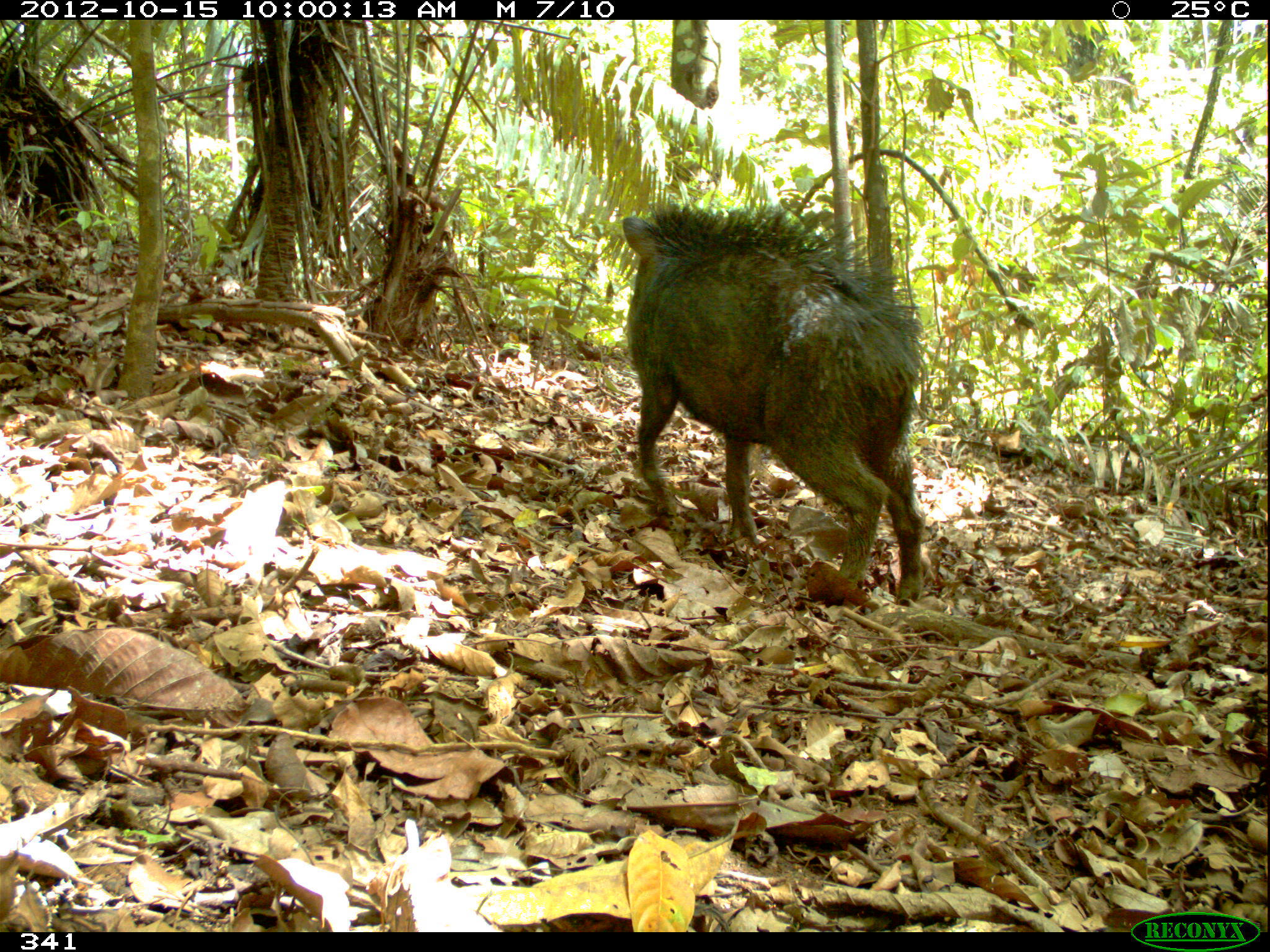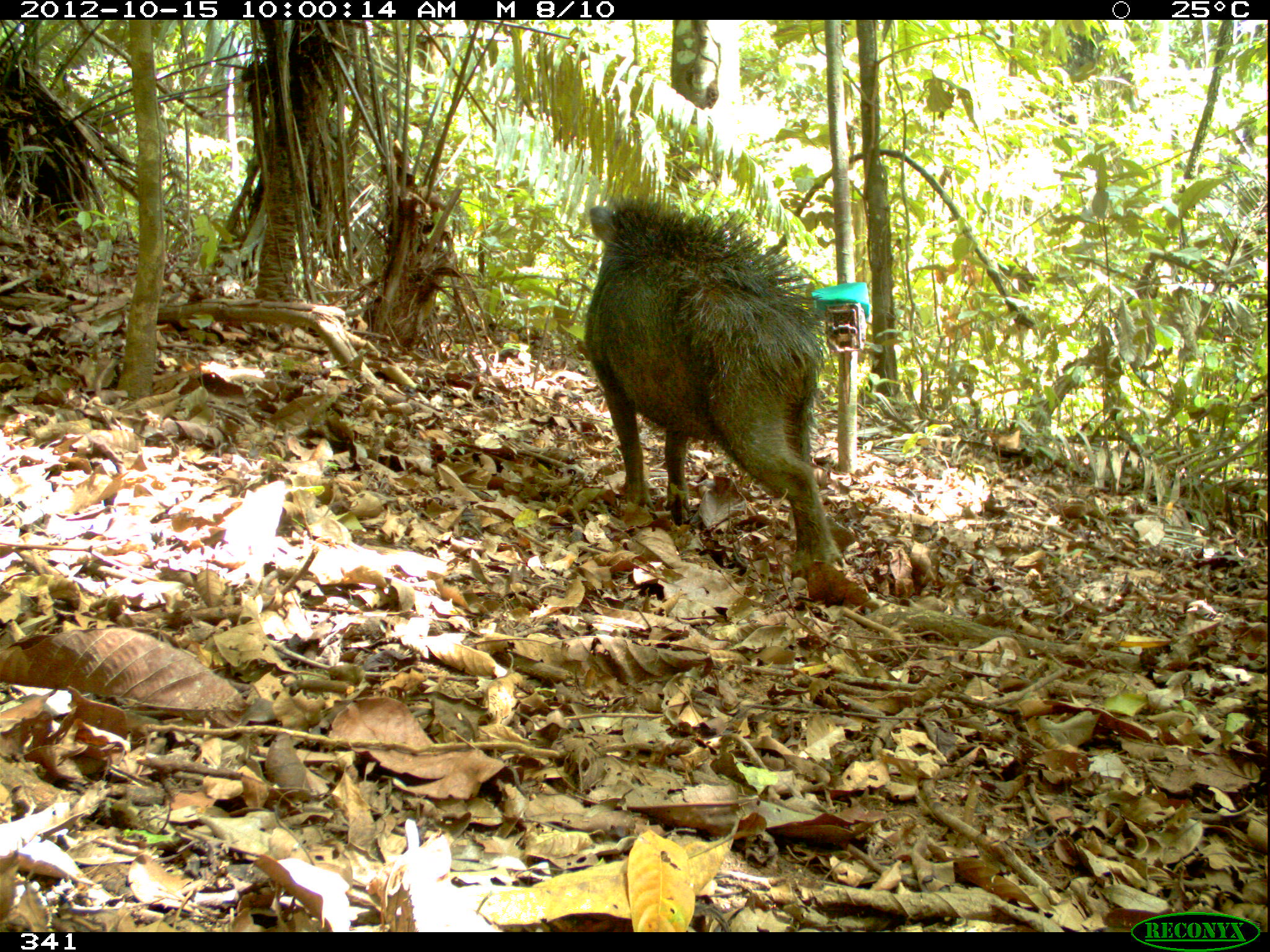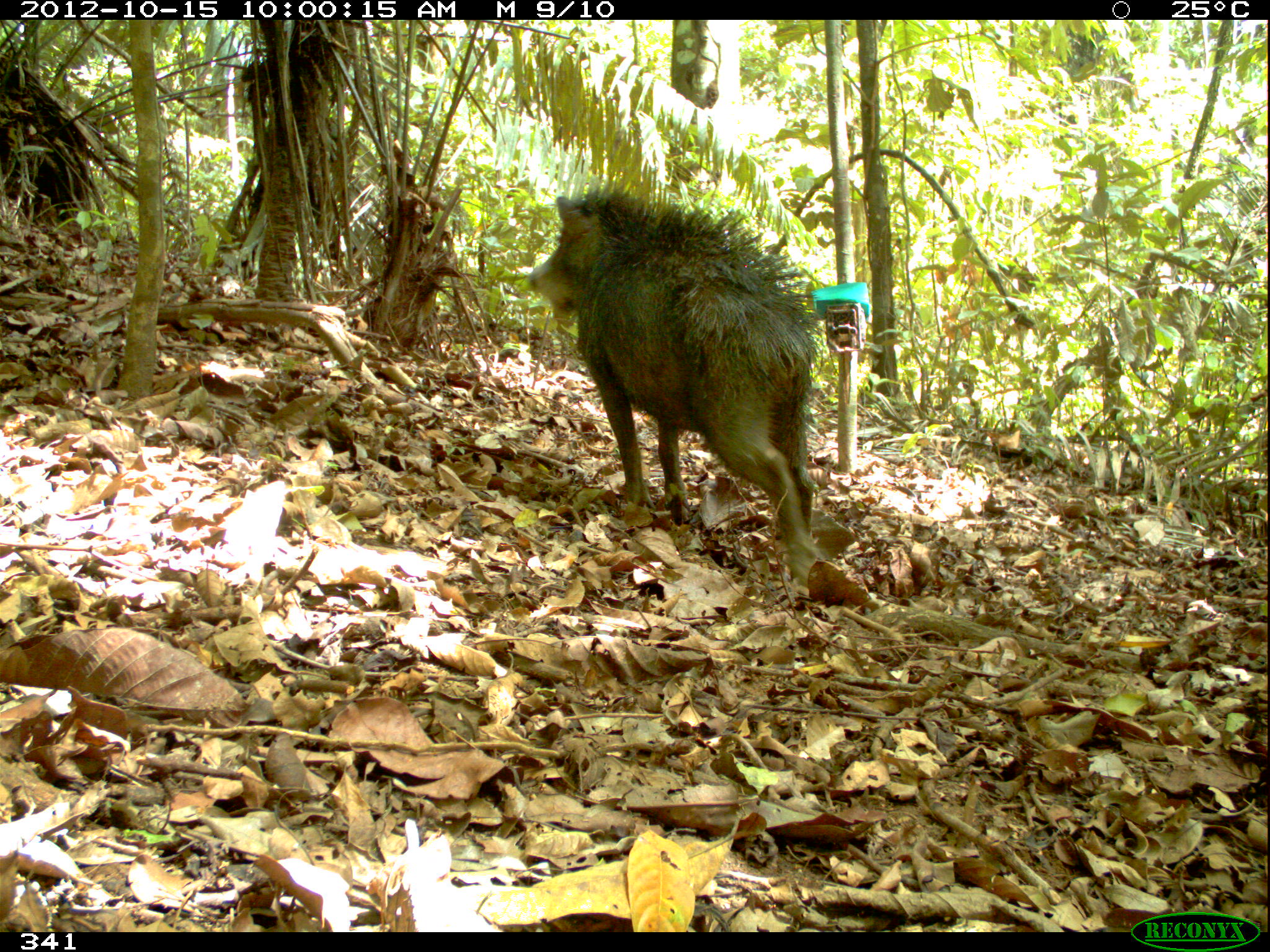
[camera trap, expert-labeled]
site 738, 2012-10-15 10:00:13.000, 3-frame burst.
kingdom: Animalia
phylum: Chordata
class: Mammalia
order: Artiodactyla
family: Tayassuidae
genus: Tayassu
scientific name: Tayassu pecari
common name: white-lipped peccary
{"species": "Tayassu pecari (white-lipped peccary)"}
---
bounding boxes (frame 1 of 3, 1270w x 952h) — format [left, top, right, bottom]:
tayassu pecari: [621, 202, 924, 602]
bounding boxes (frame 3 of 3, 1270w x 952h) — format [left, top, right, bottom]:
tayassu pecari: [525, 185, 825, 586]